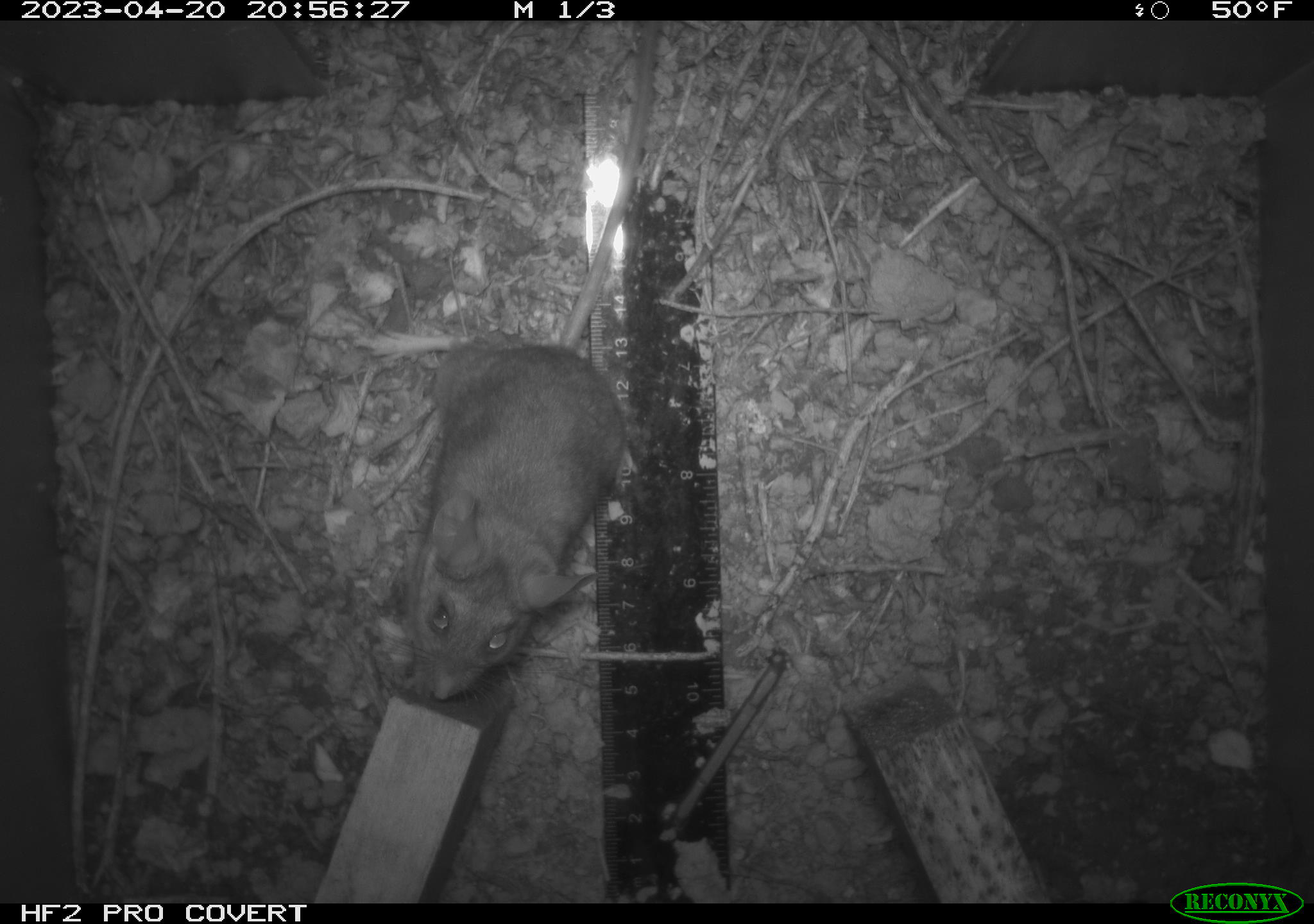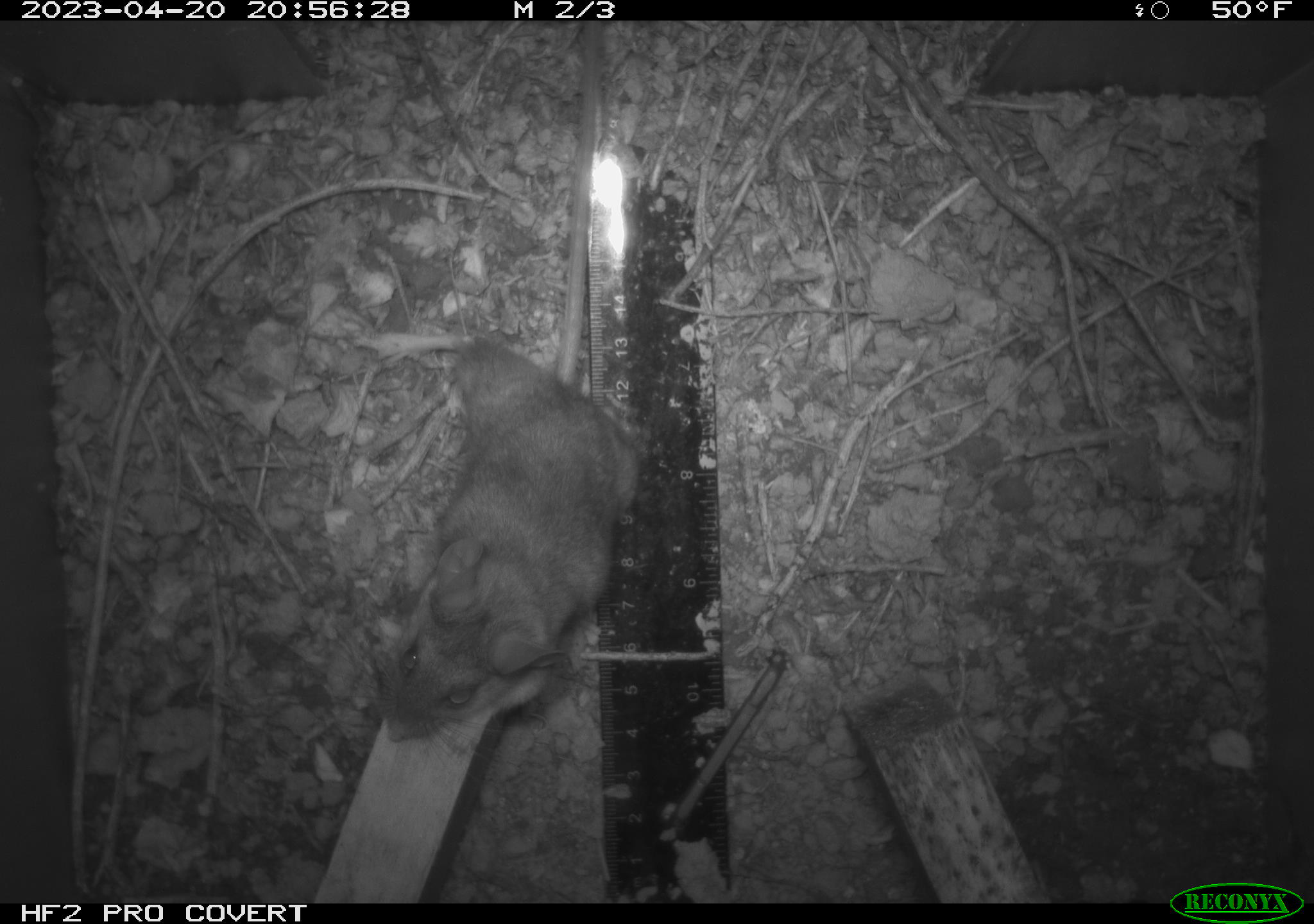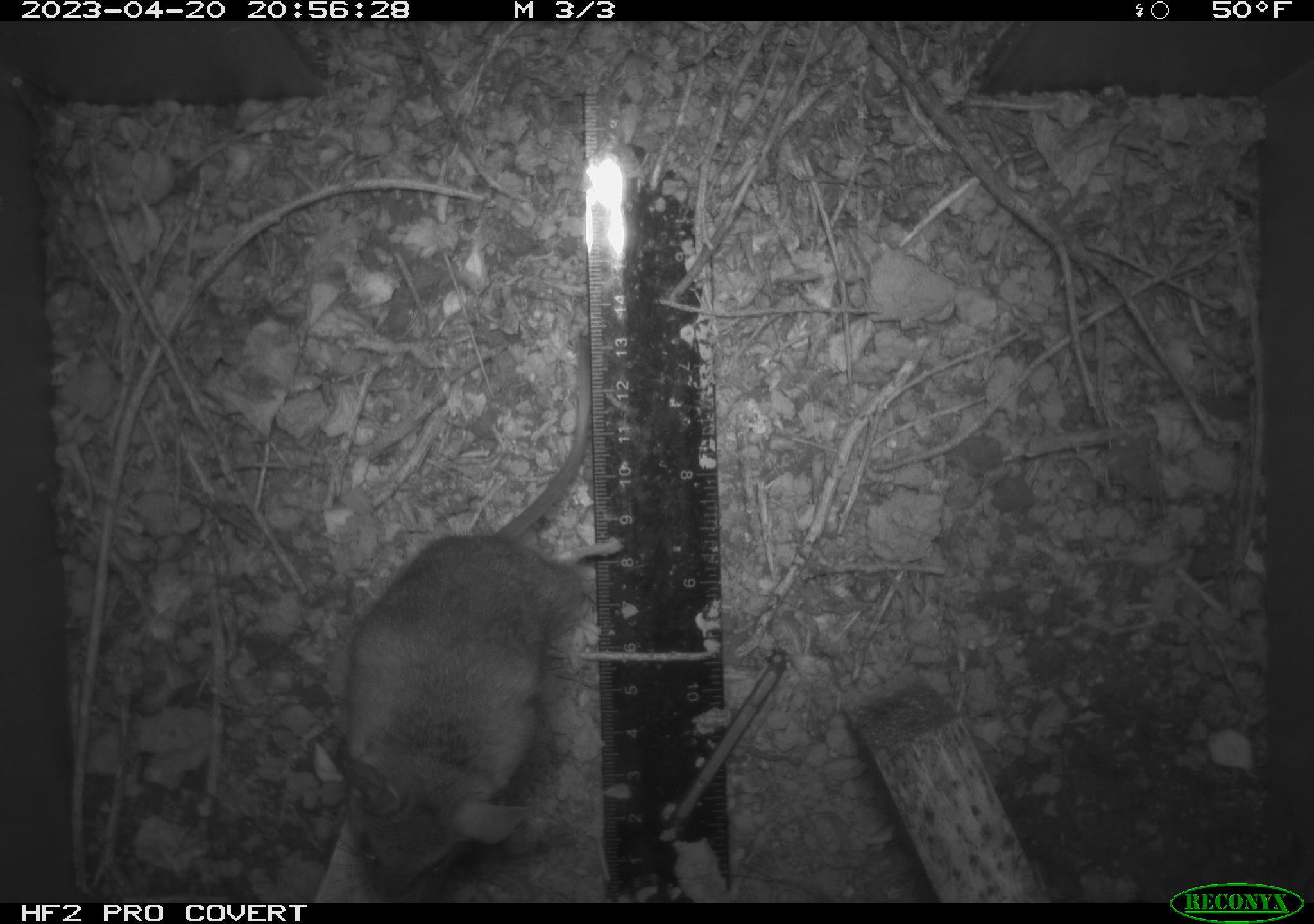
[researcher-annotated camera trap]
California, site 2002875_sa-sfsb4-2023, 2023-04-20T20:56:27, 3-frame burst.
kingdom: Animalia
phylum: Chordata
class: Mammalia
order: Rodentia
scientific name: Rodentia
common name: mouse species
Mouse species (Rodentia).